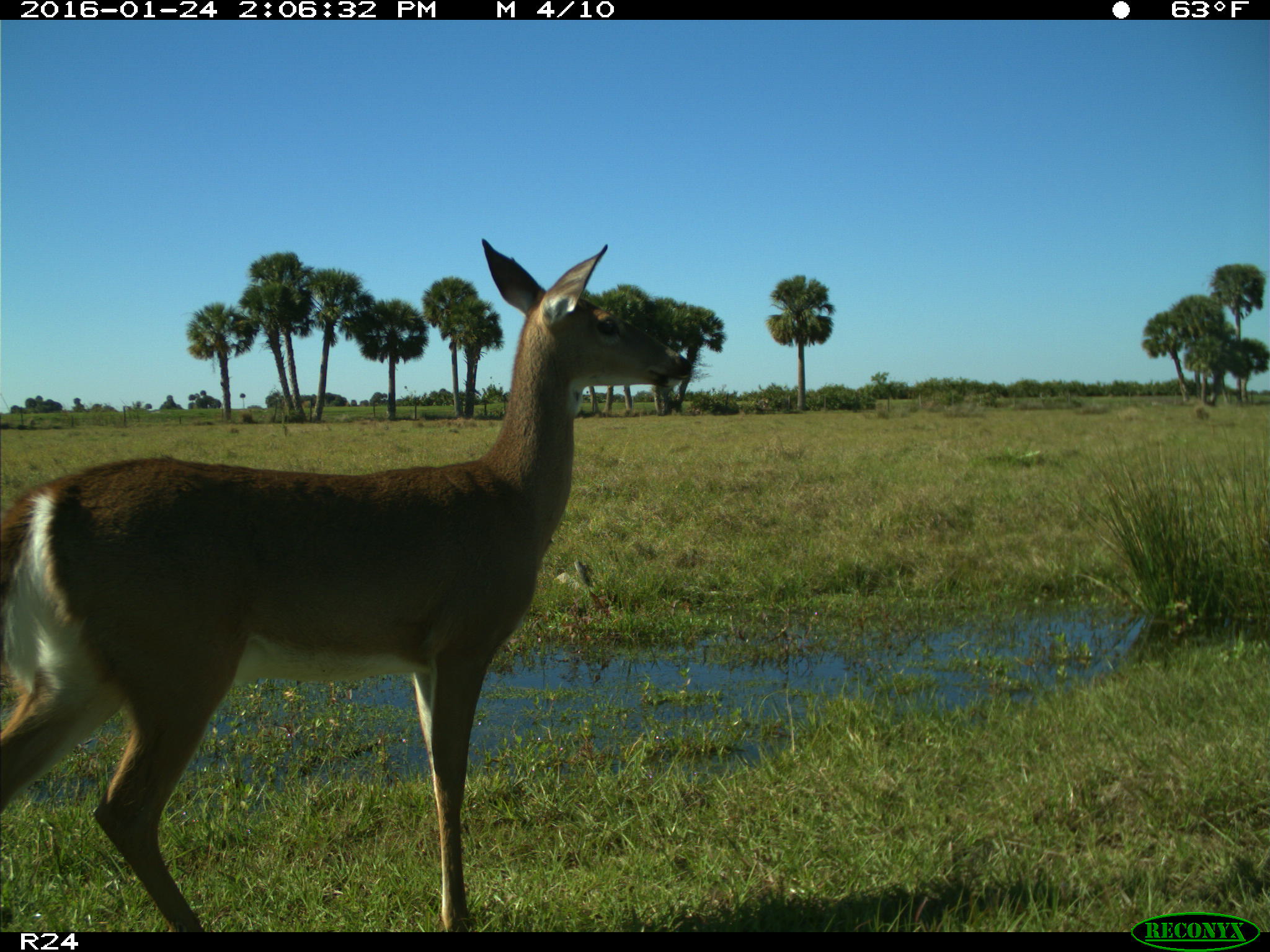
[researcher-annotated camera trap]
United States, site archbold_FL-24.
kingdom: Animalia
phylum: Chordata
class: Mammalia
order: Artiodactyla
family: Bovidae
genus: Bos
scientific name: Bos taurus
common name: domestic cow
Bos taurus (domestic cow).